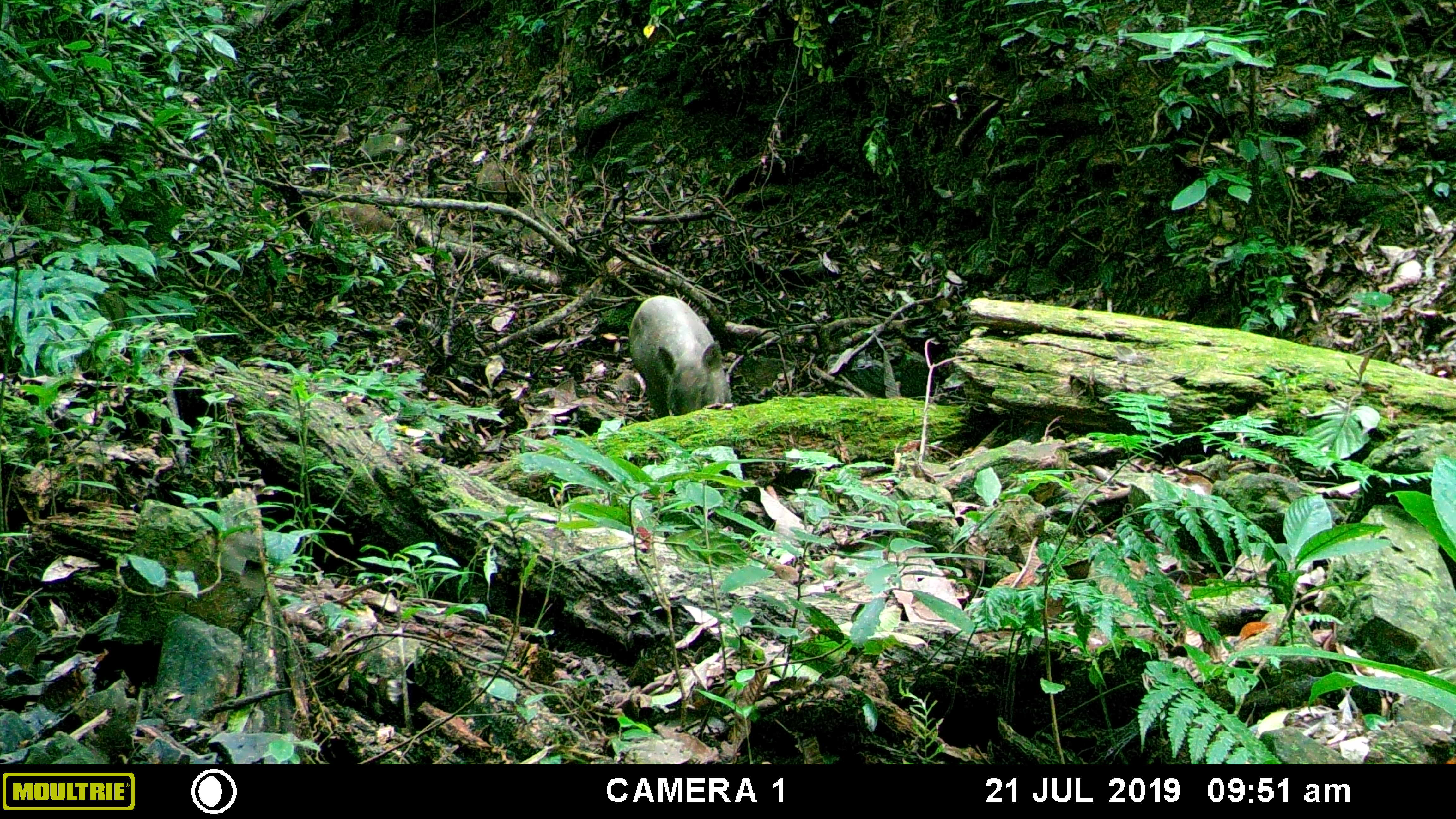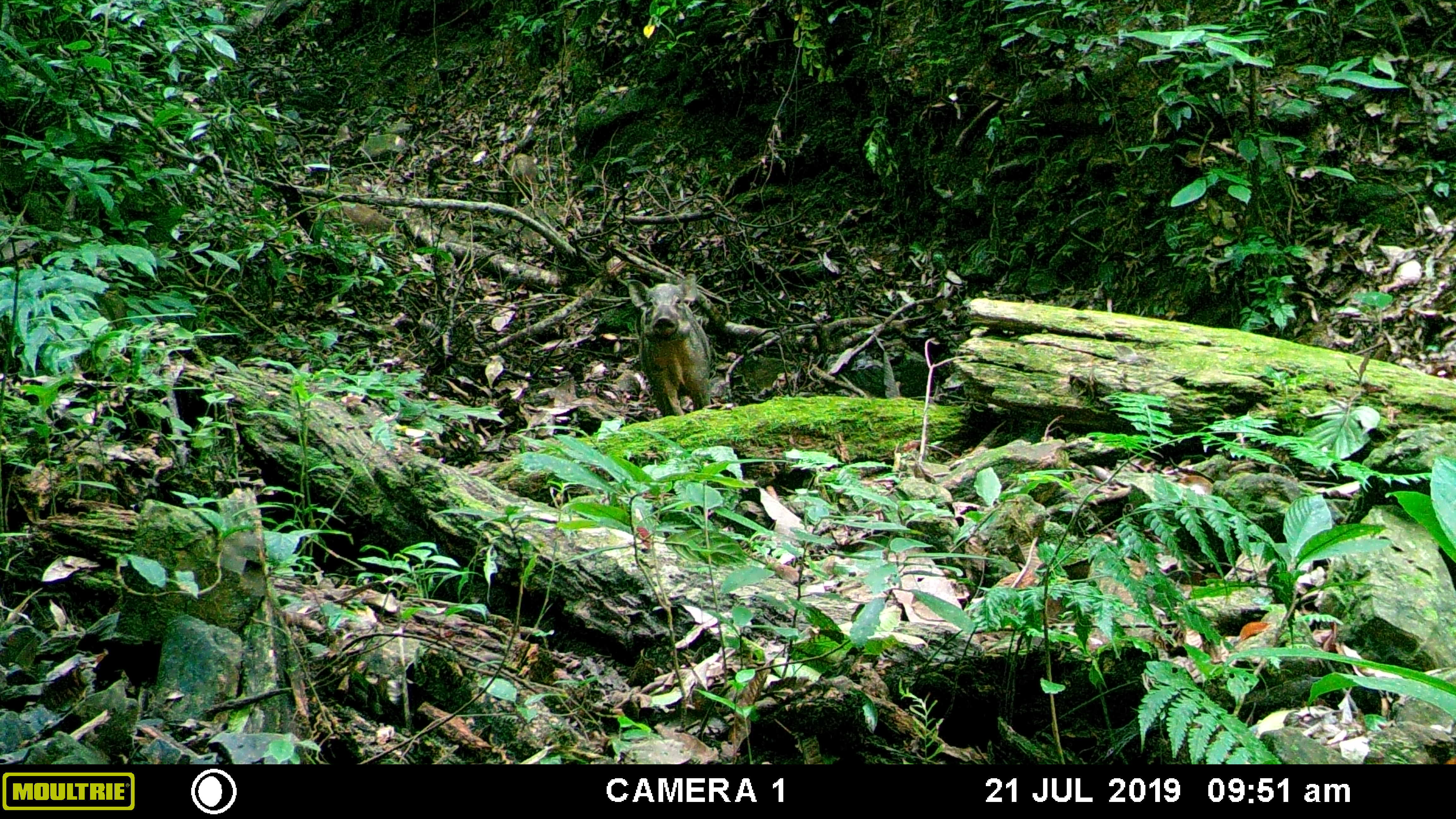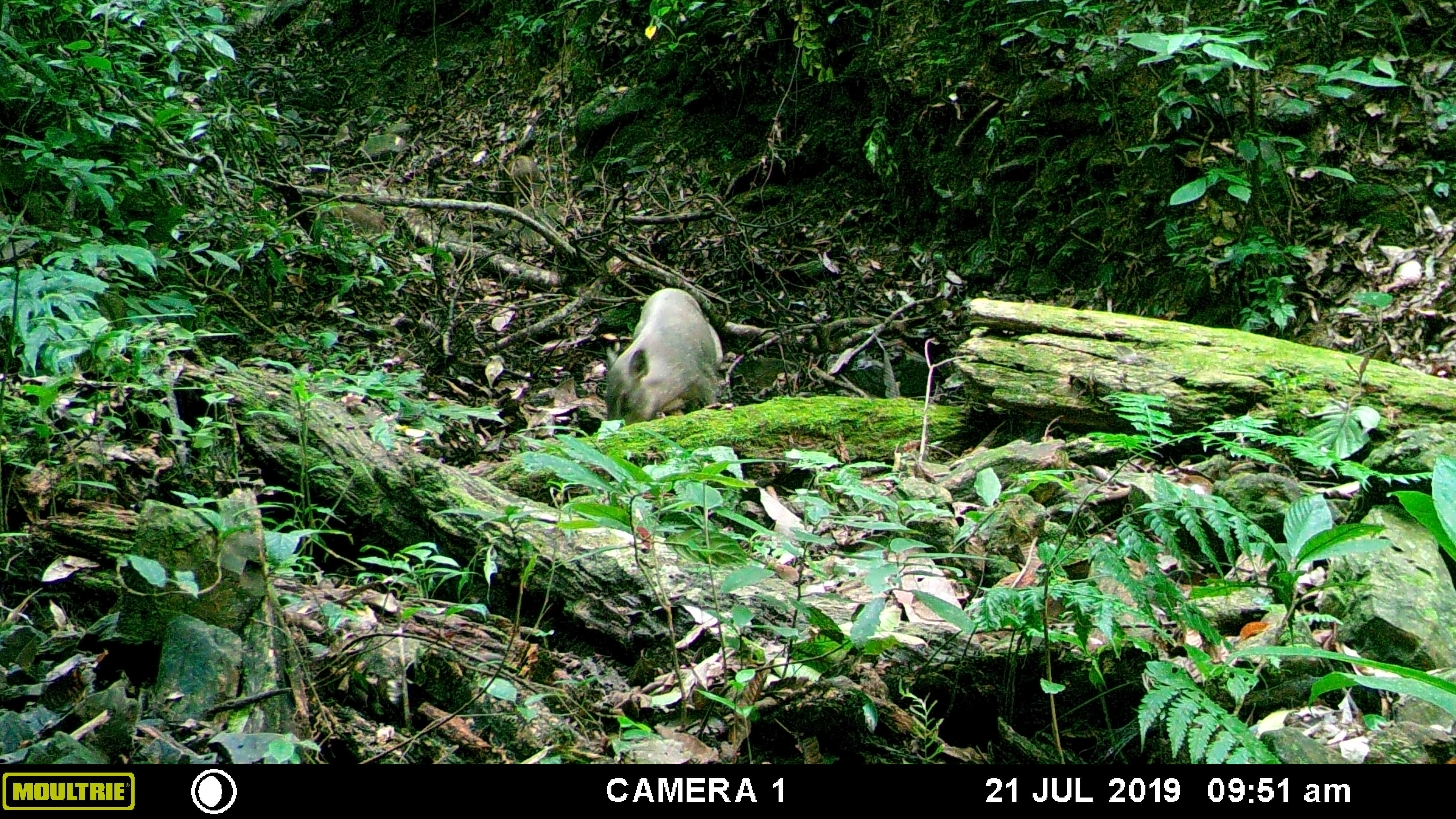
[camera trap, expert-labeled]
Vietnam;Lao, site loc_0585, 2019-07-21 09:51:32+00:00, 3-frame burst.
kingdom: Animalia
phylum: Chordata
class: Mammalia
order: Artiodactyla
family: Suidae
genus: Sus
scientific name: Sus scrofa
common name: eurasian wild pig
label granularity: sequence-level